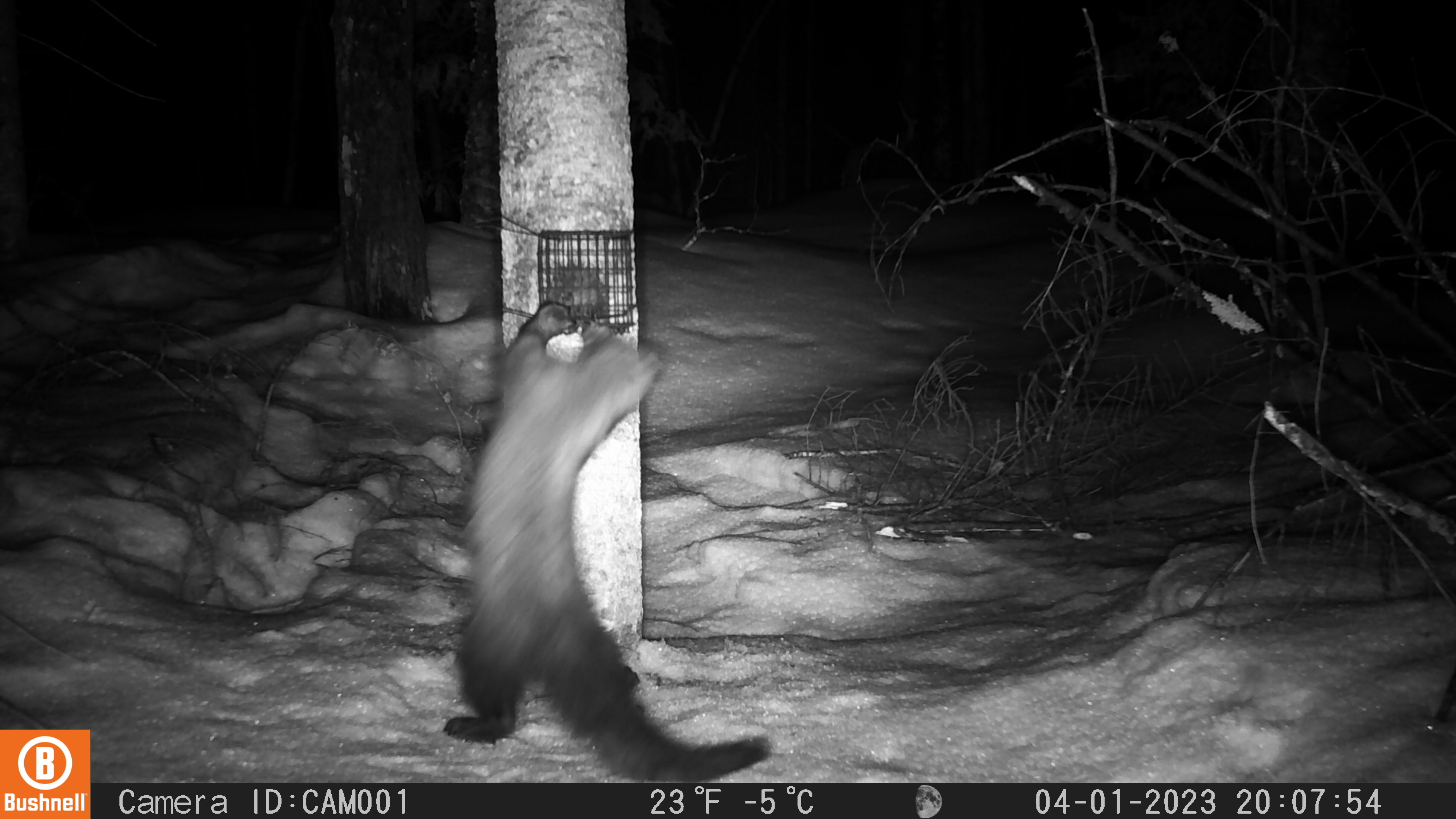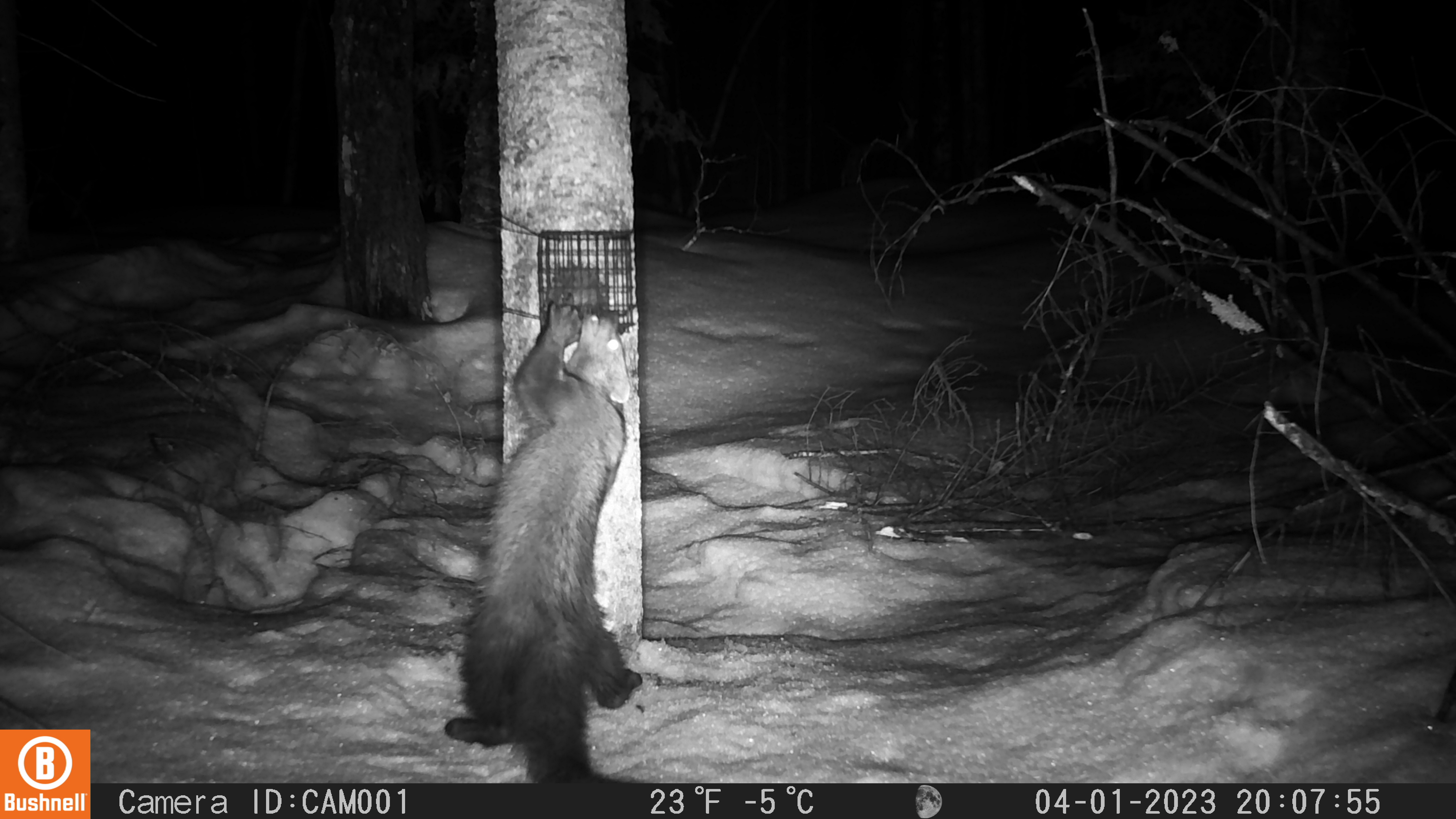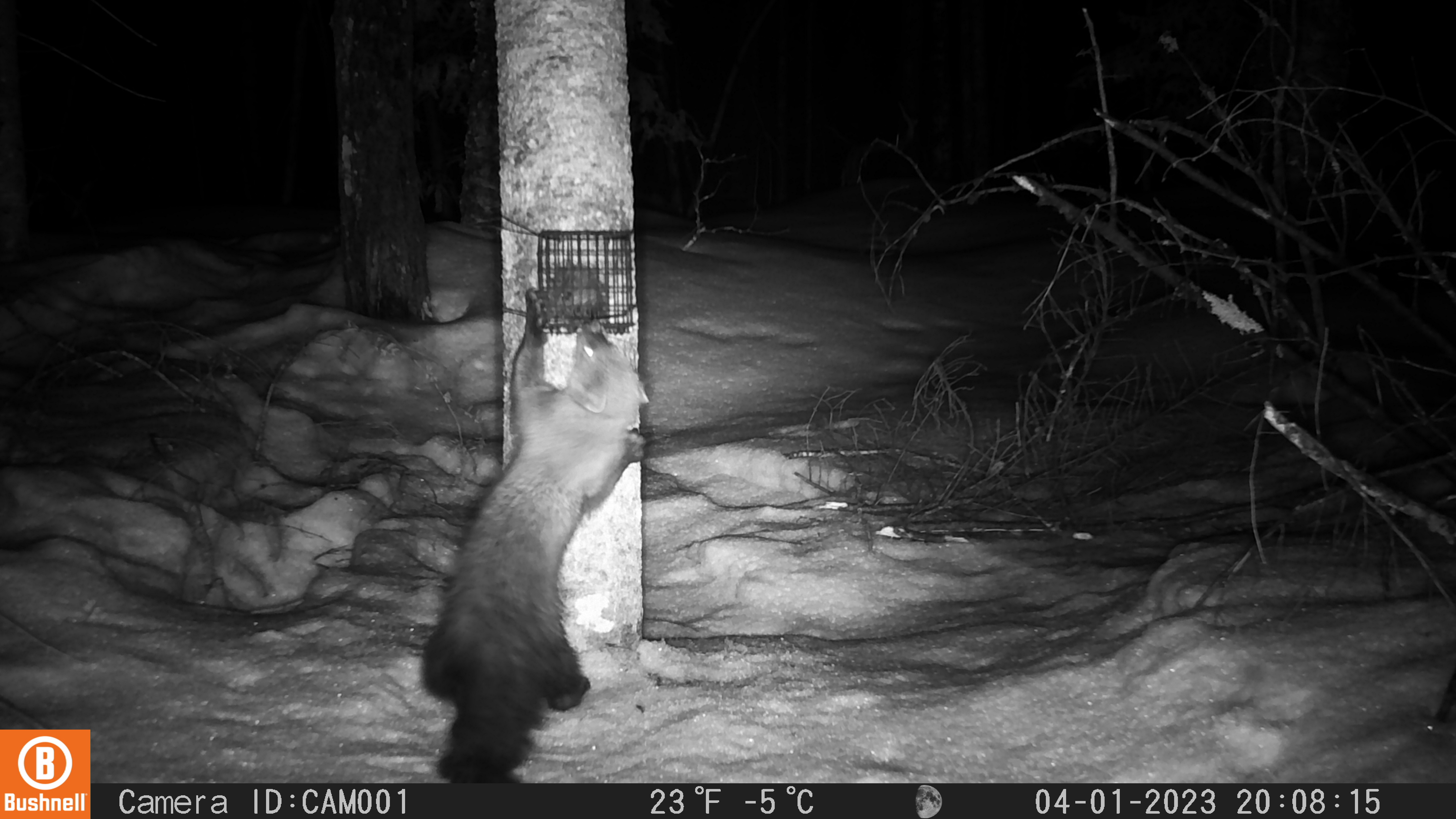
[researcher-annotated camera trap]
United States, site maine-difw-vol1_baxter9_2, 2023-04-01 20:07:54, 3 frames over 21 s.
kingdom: Animalia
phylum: Chordata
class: Mammalia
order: Carnivora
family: Mustelidae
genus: Pekania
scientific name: Pekania pennanti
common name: fisher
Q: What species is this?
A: Fisher (Pekania pennanti).